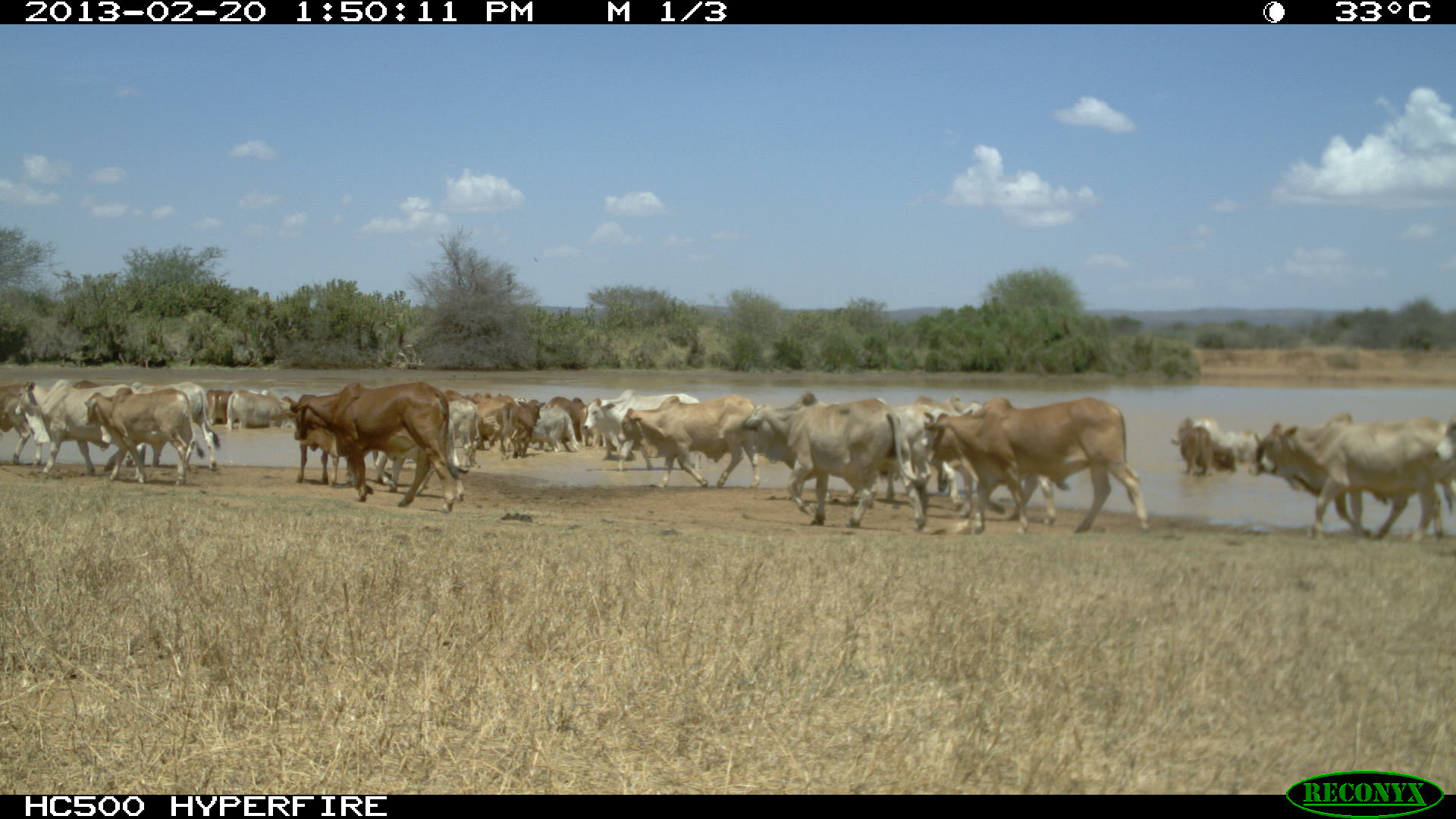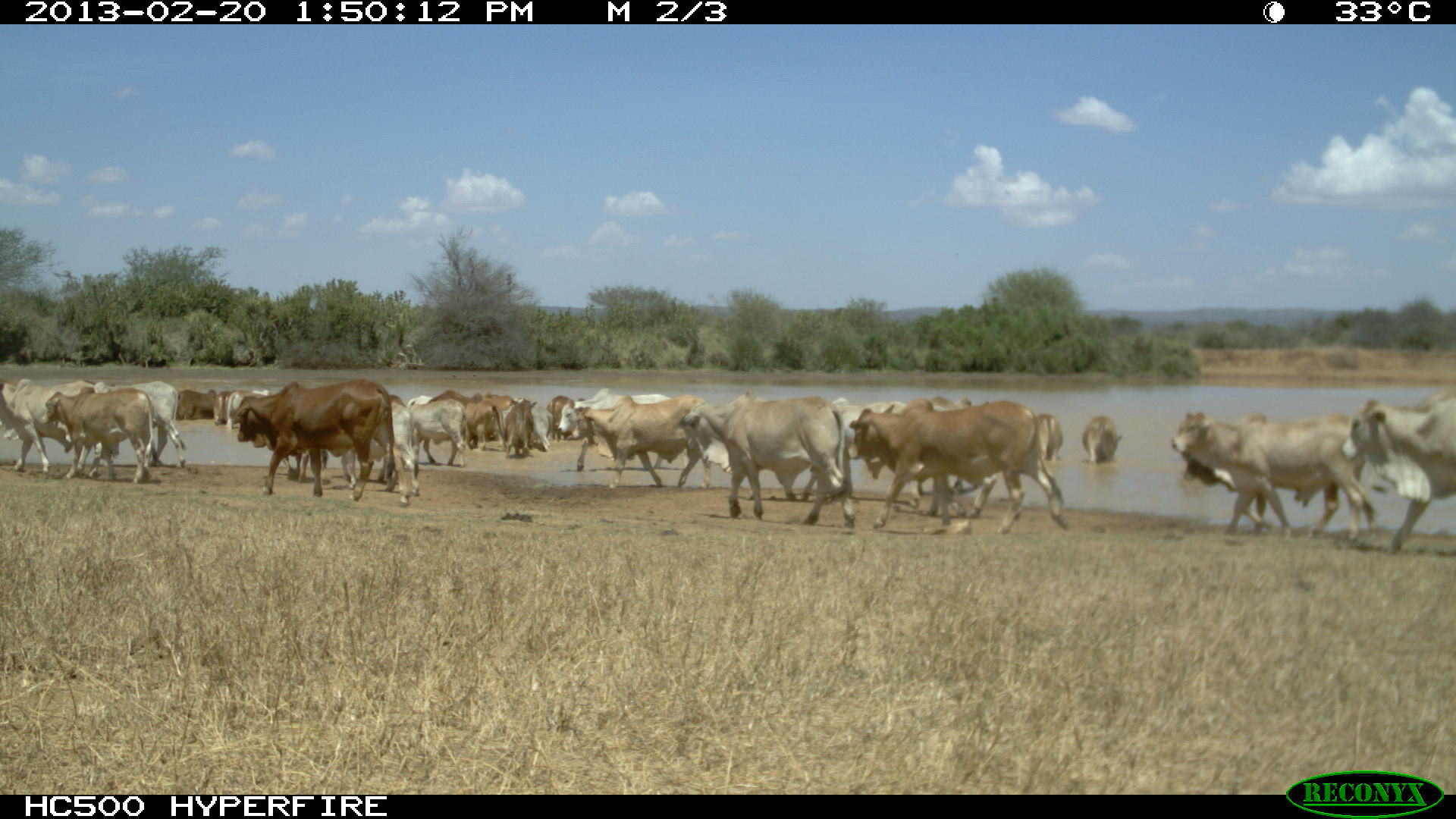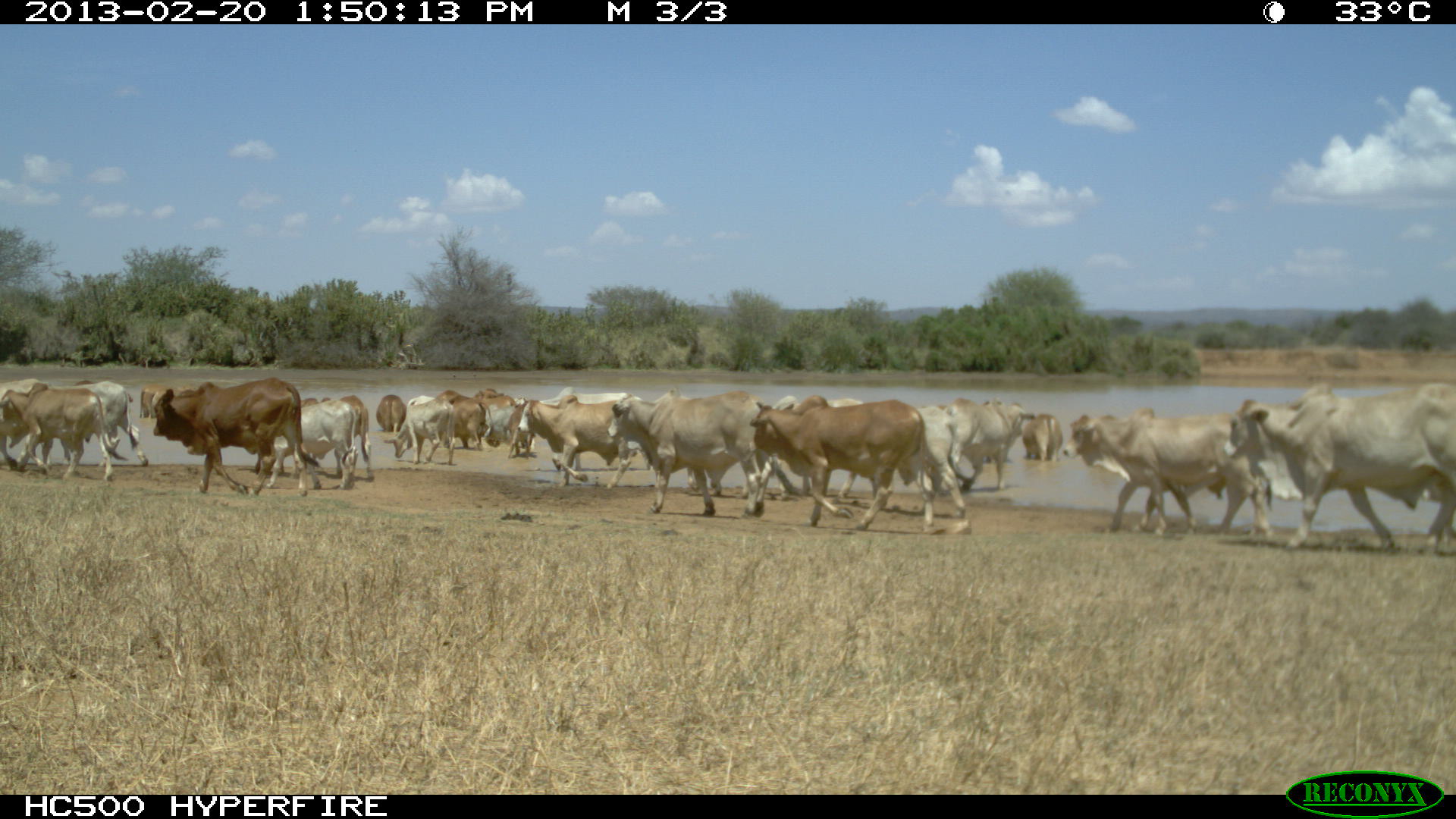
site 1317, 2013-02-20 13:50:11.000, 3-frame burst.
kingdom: Animalia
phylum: Chordata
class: Mammalia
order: Artiodactyla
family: Bovidae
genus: Bos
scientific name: Bos taurus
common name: domestic cattle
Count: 35.